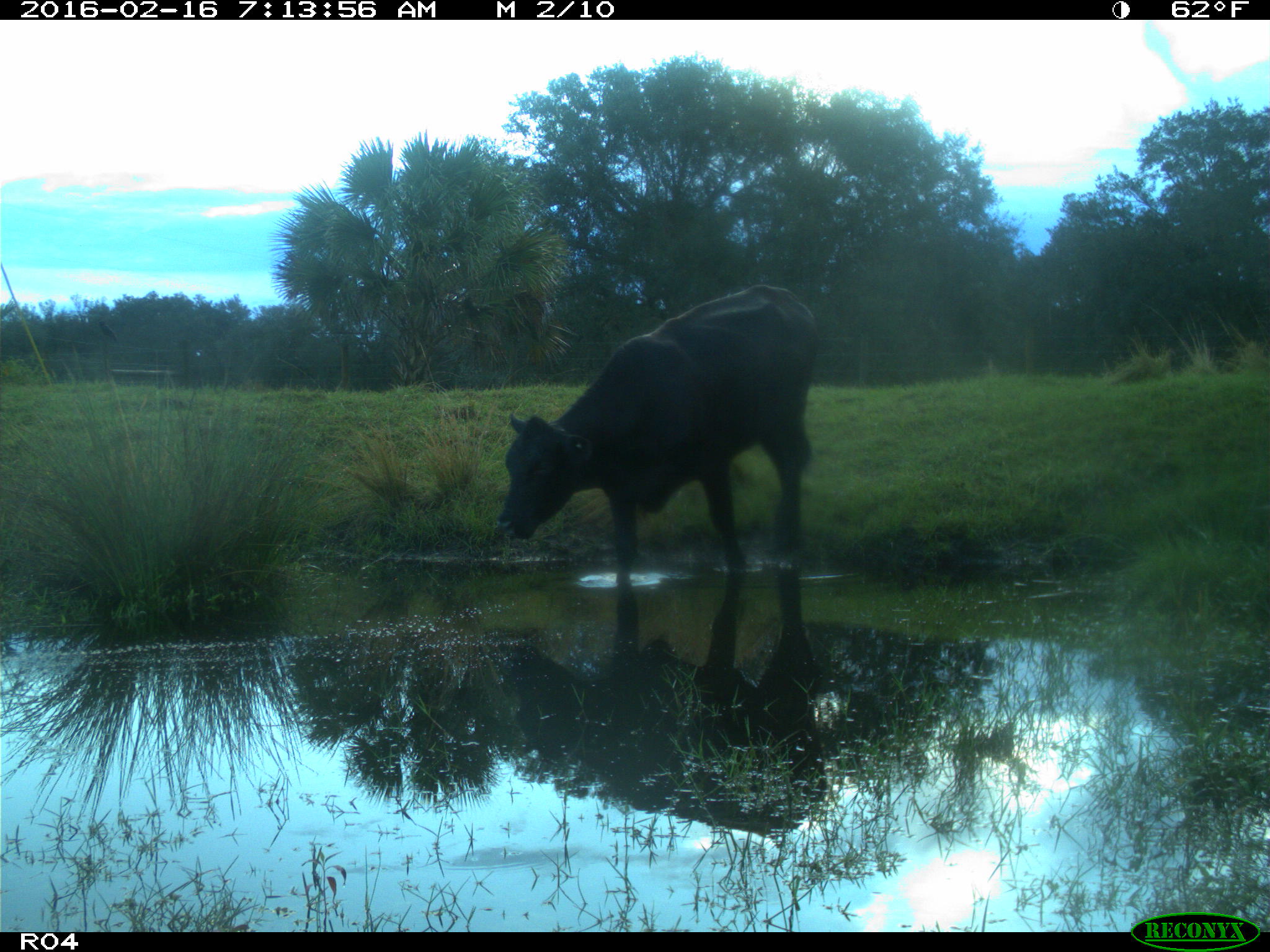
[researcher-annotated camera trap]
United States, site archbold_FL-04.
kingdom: Animalia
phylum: Chordata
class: Mammalia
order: Artiodactyla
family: Bovidae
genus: Bos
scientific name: Bos taurus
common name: domestic cow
Bos taurus (domestic cow).